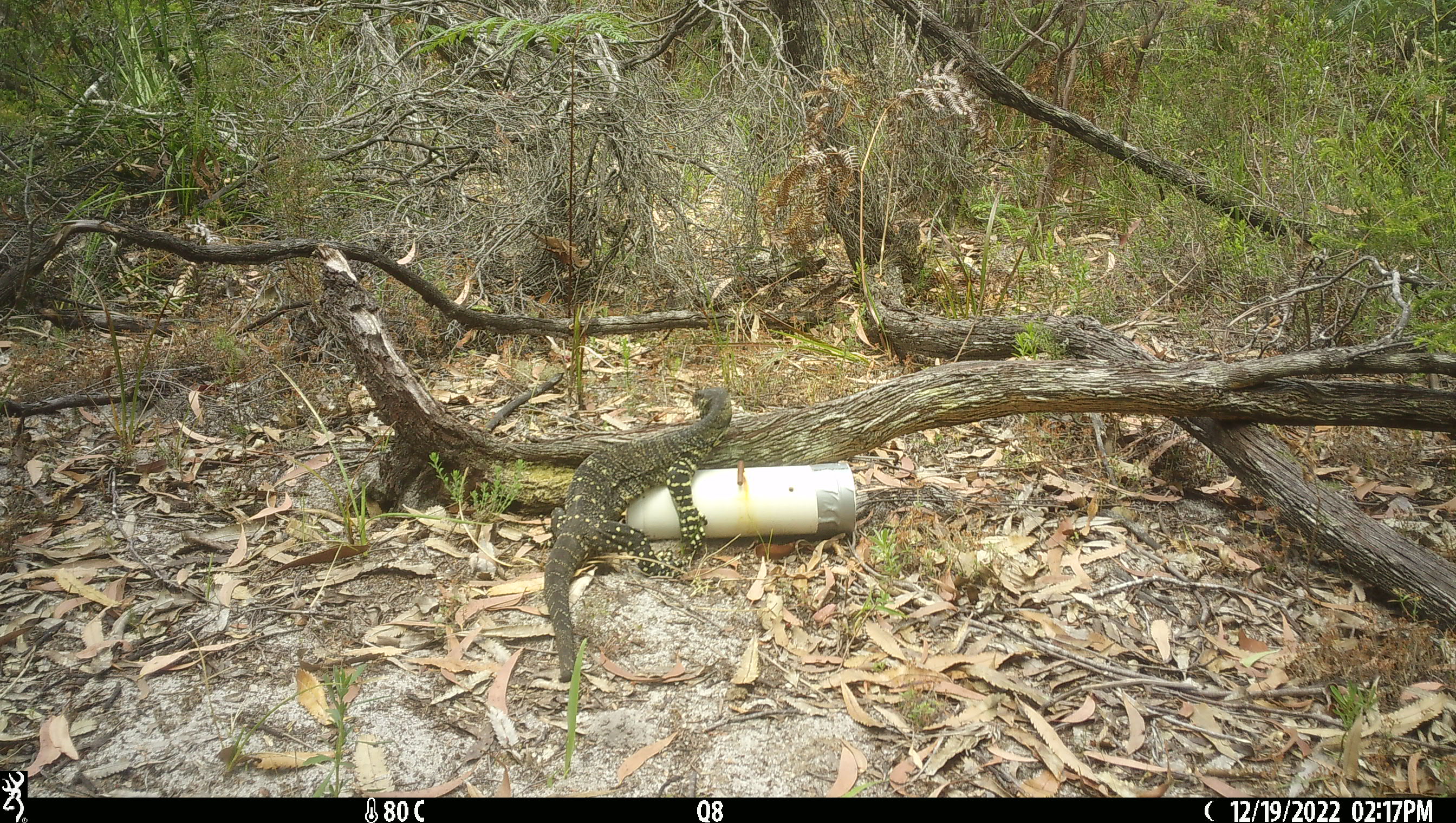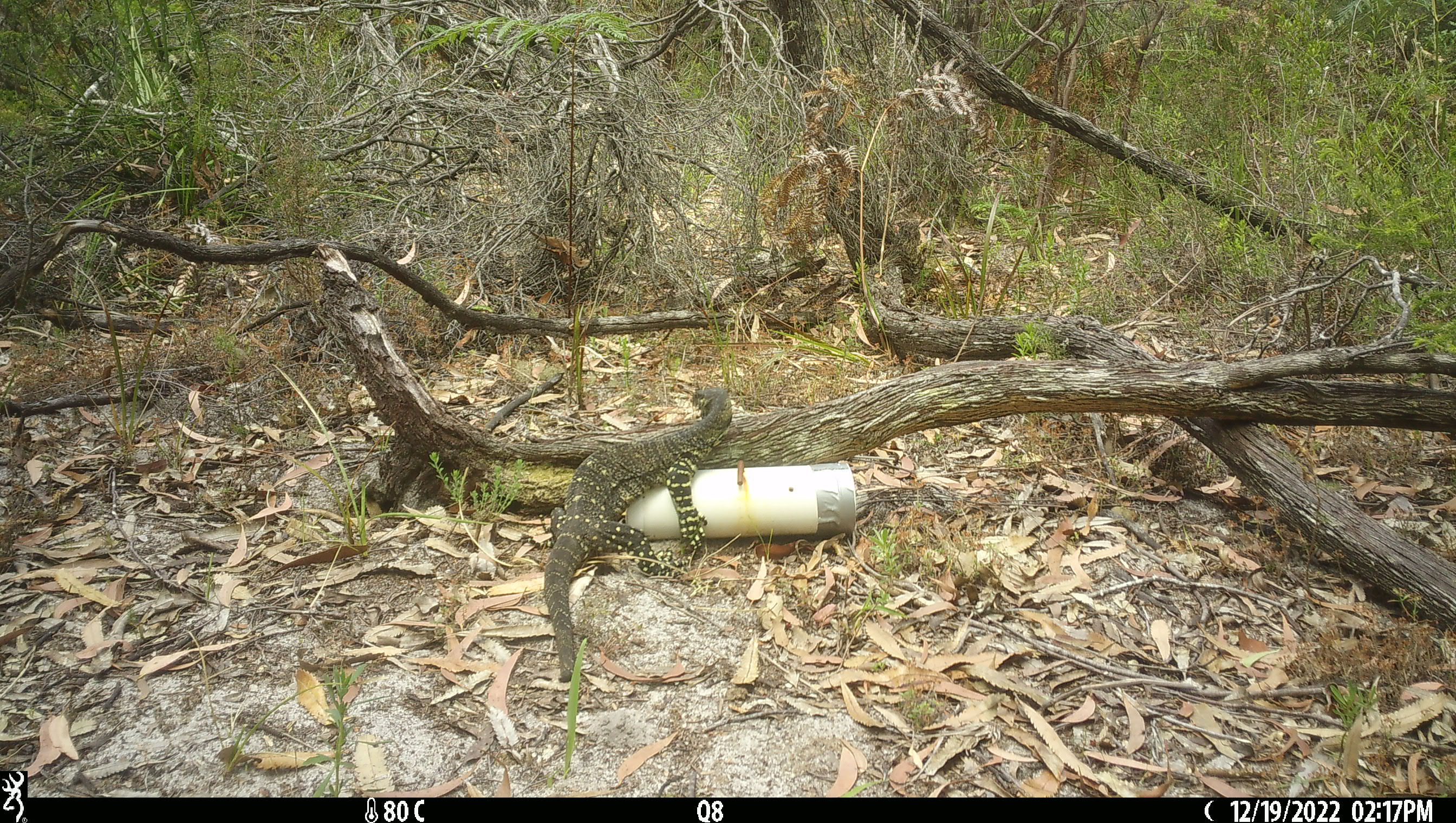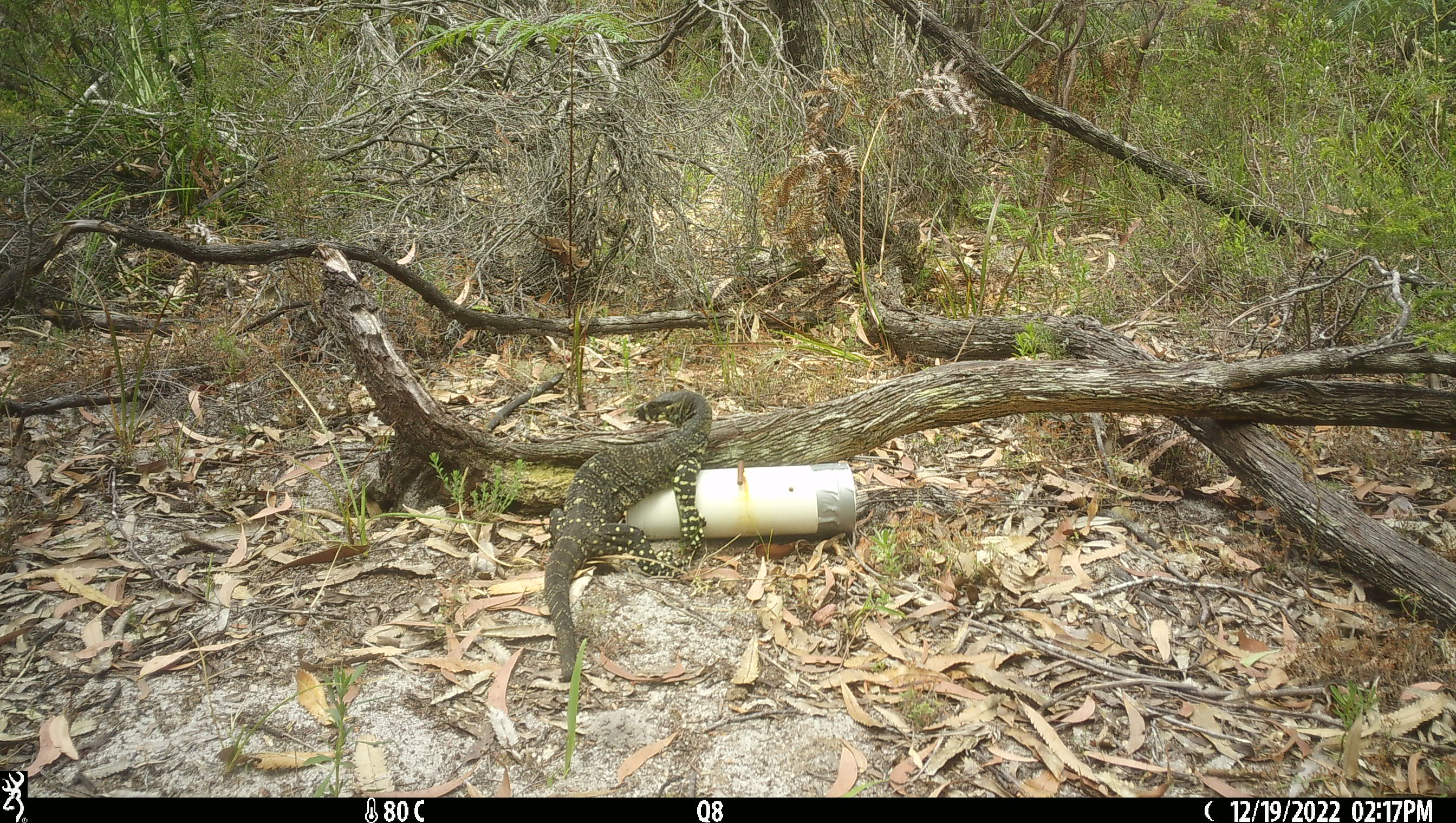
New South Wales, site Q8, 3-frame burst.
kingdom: Animalia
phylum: Chordata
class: Reptilia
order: Squamata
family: Varanidae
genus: Varanus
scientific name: Varanus varius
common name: lace monitor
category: goanna